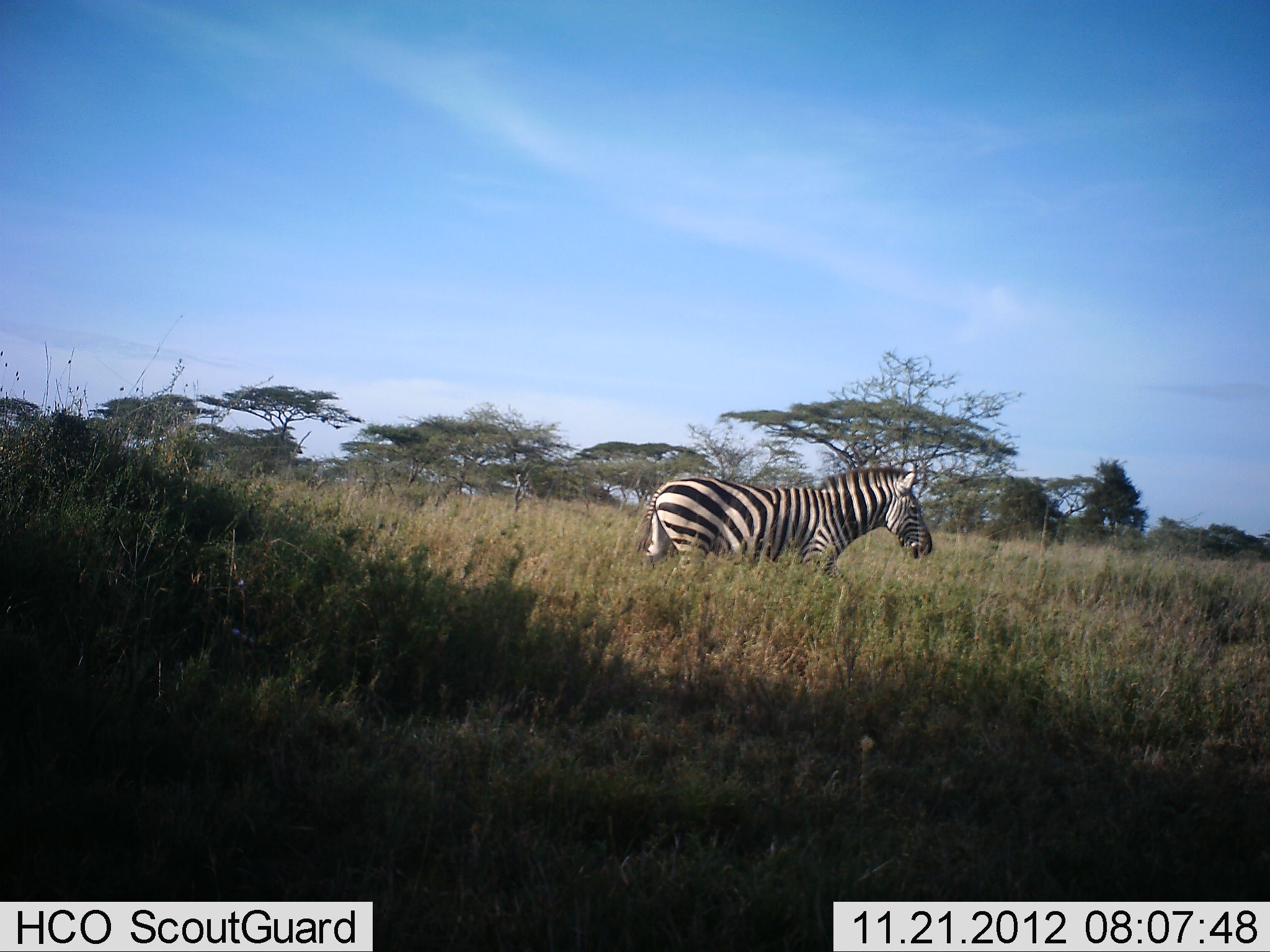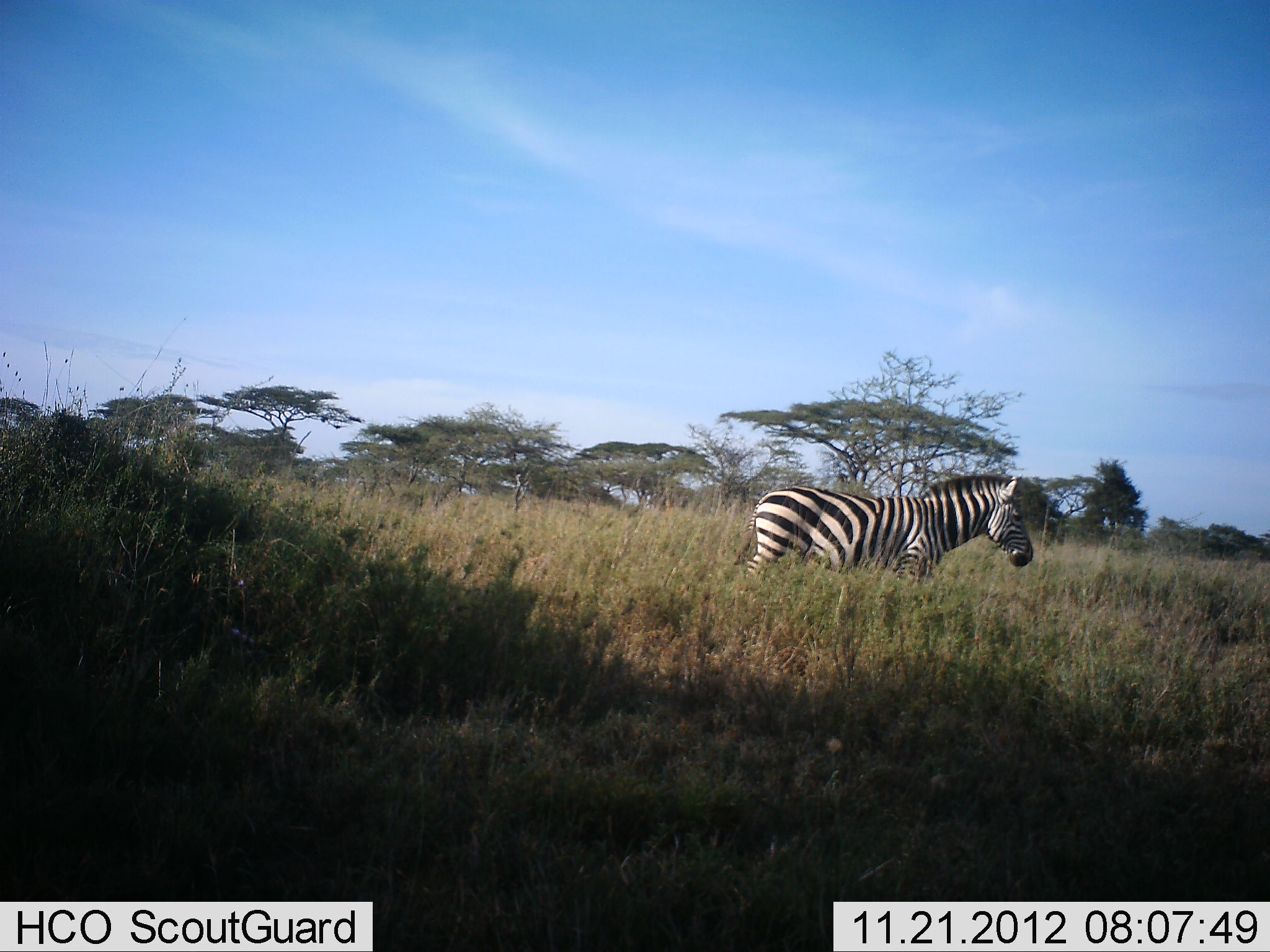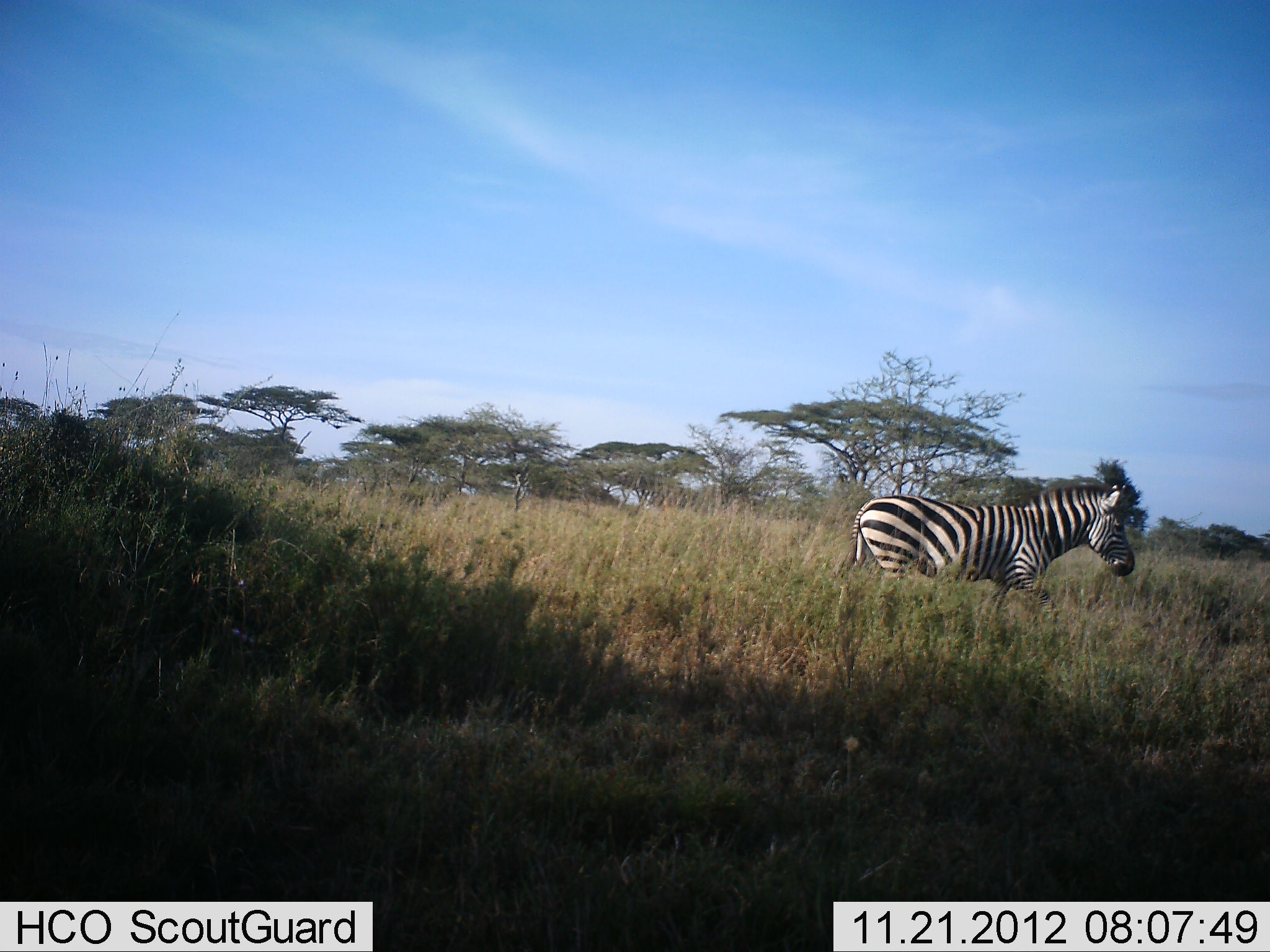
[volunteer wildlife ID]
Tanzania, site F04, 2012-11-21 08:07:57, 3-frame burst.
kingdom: Animalia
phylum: Chordata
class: Mammalia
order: Perissodactyla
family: Equidae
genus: Equus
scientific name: Equus quagga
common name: plains zebra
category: zebra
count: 1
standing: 0%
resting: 0%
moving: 100%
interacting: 0%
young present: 0%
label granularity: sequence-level